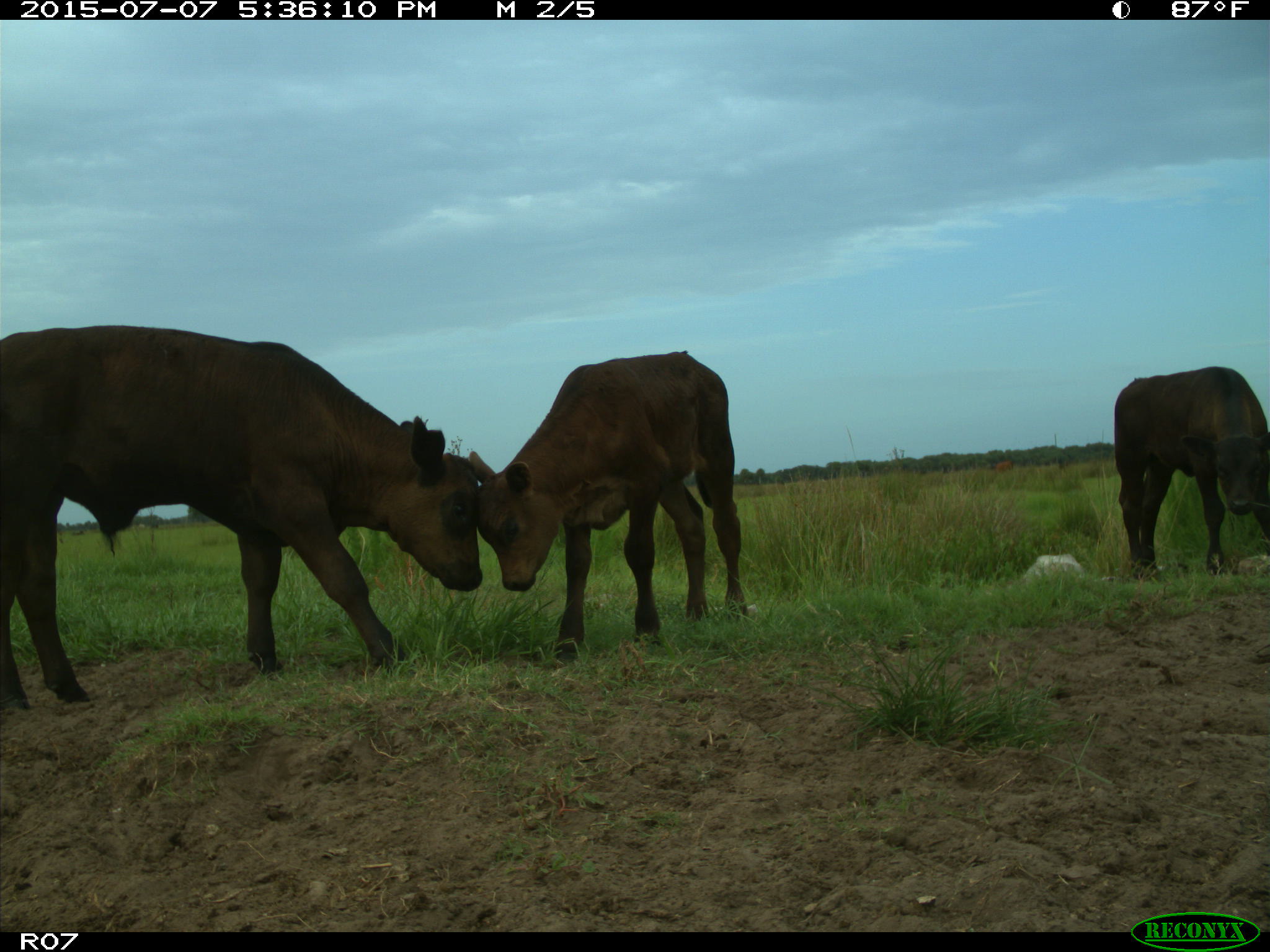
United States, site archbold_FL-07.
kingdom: Animalia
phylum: Chordata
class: Mammalia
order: Artiodactyla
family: Bovidae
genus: Bos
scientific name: Bos taurus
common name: domestic cow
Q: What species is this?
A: Bos taurus (domestic cow).